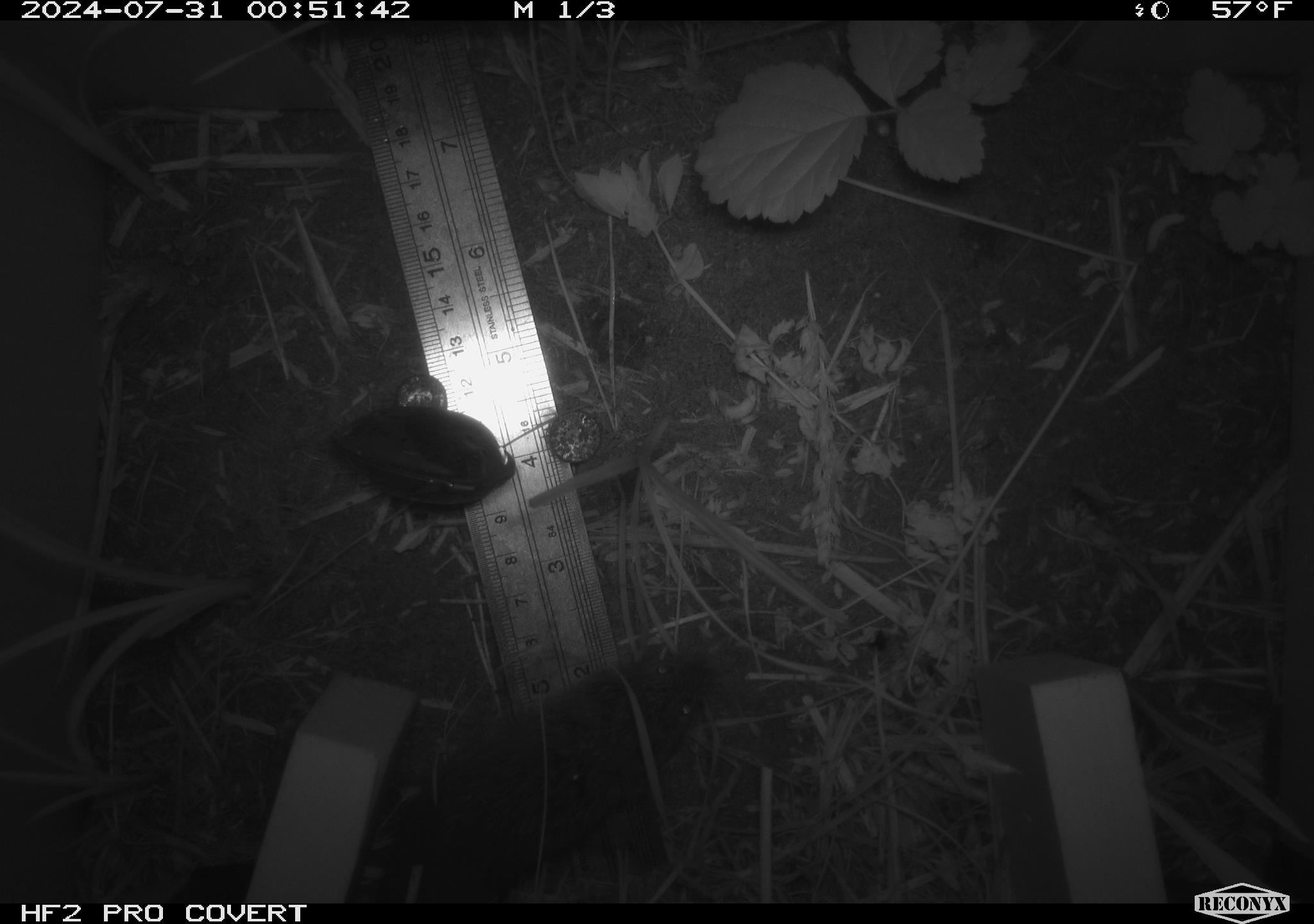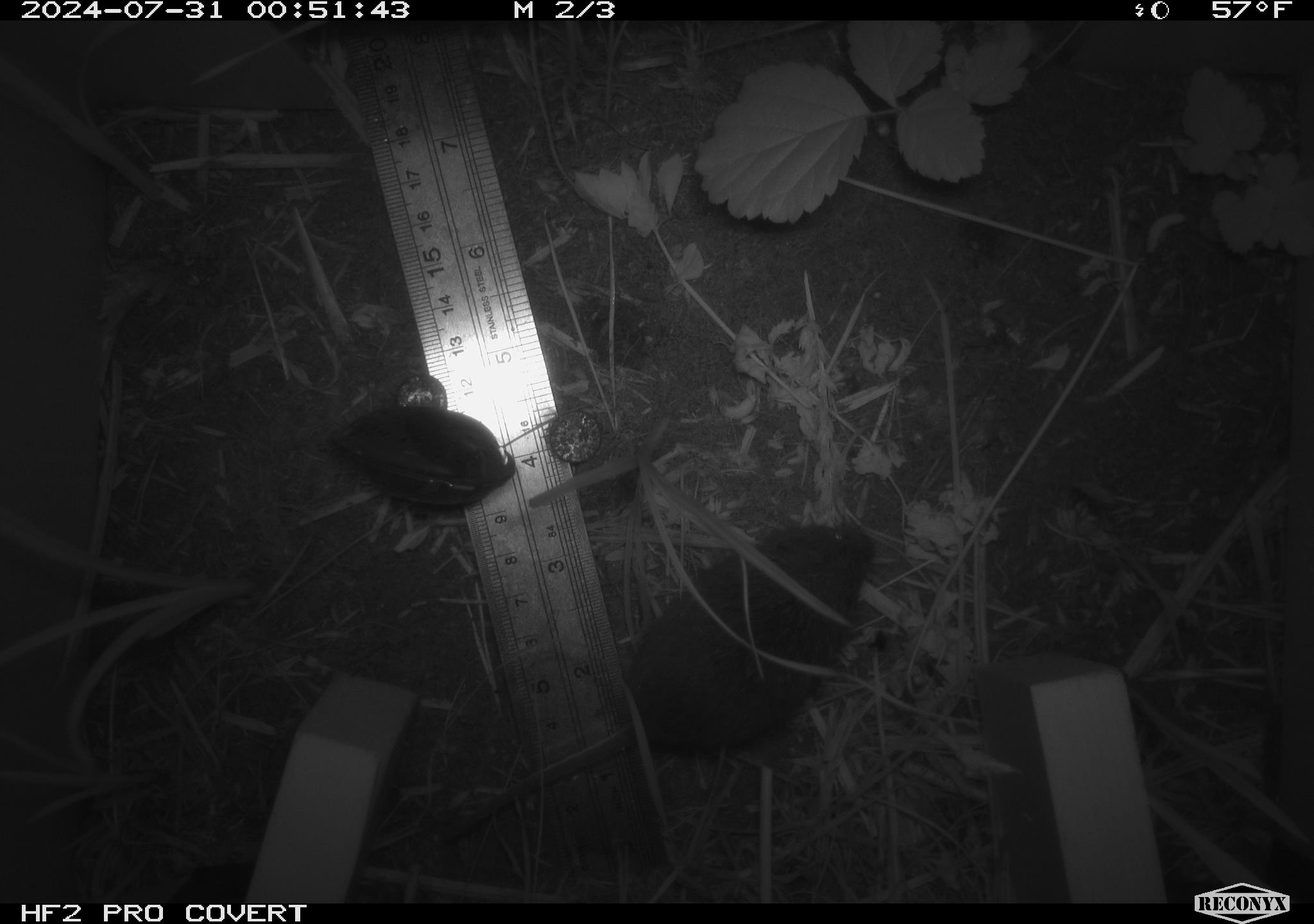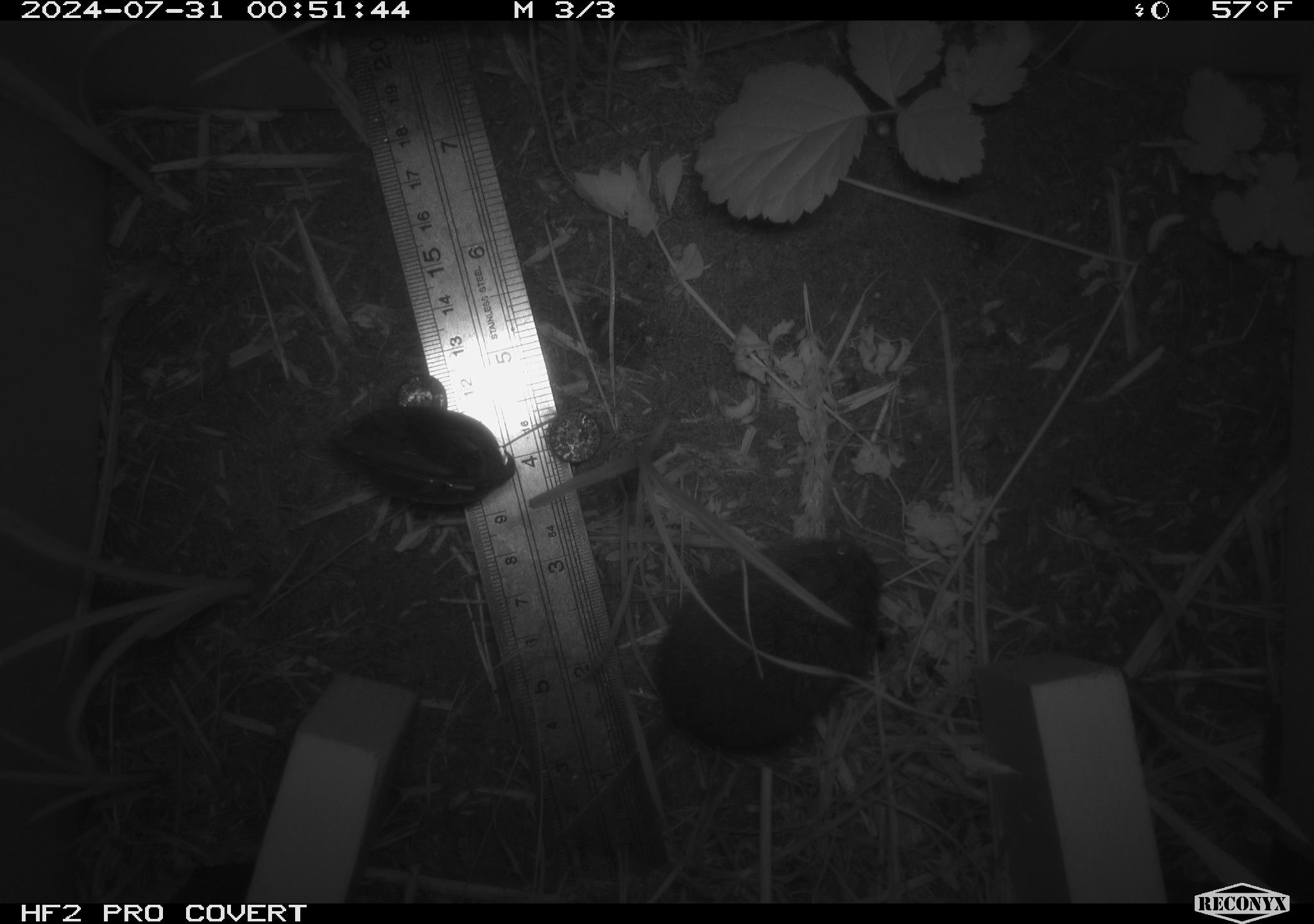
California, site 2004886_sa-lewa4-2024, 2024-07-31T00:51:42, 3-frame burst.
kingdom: Animalia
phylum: Chordata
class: Mammalia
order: Rodentia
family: Cricetidae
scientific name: Cricetidae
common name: hamsters, voles, lemmings, and allies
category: cricetidae family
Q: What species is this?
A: Cricetidae family (hamsters, voles, lemmings, and allies) (Cricetidae).